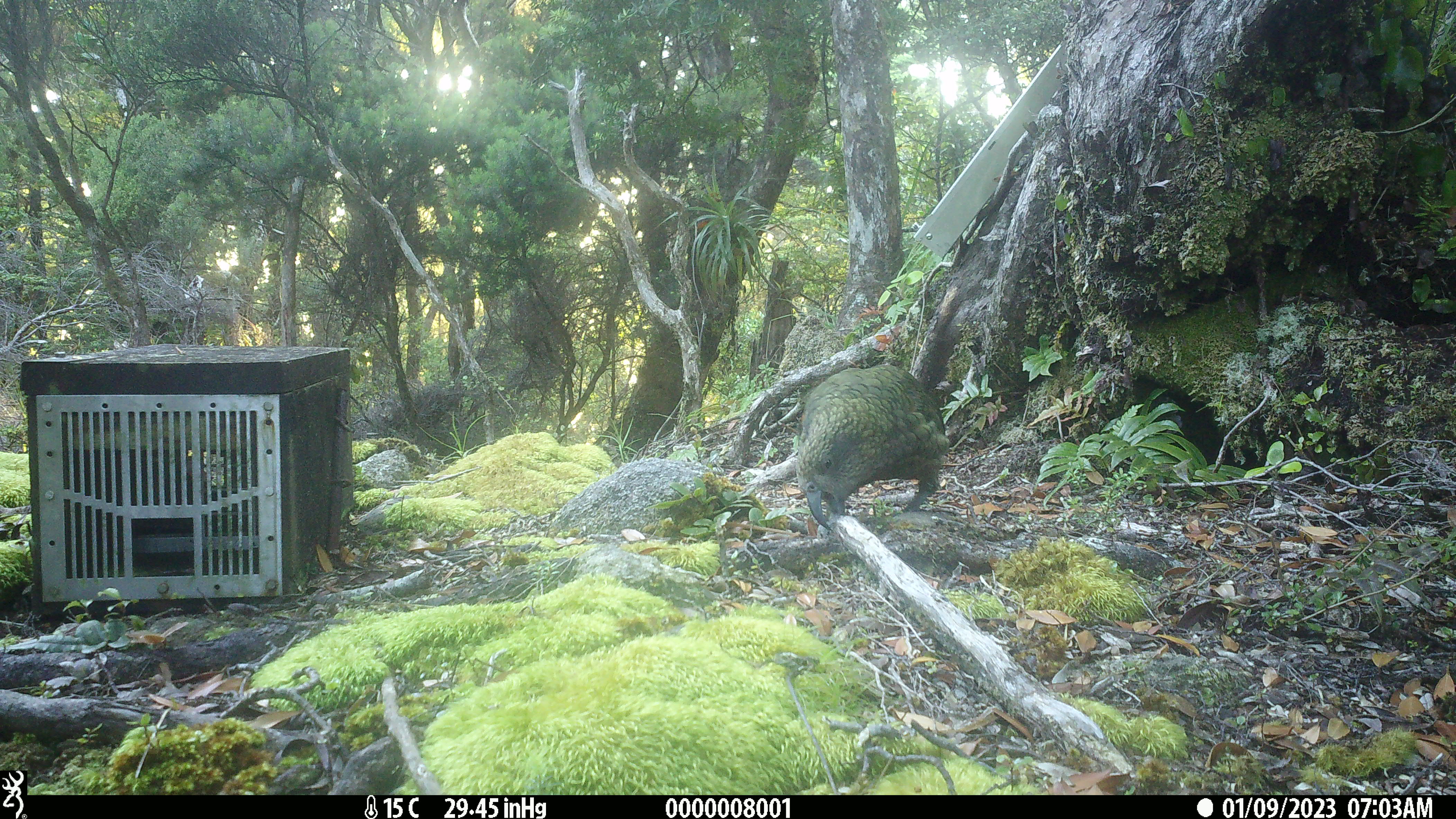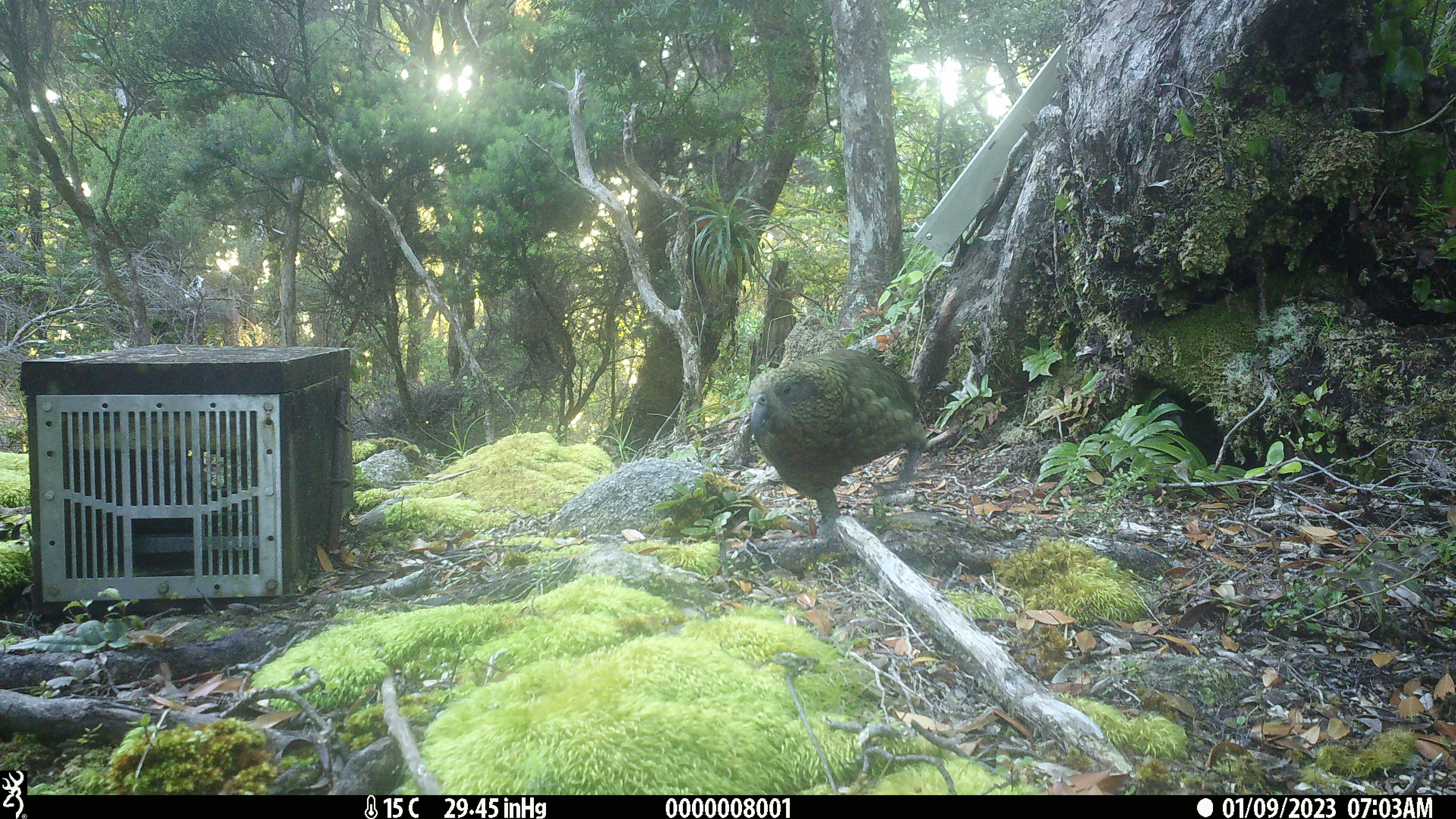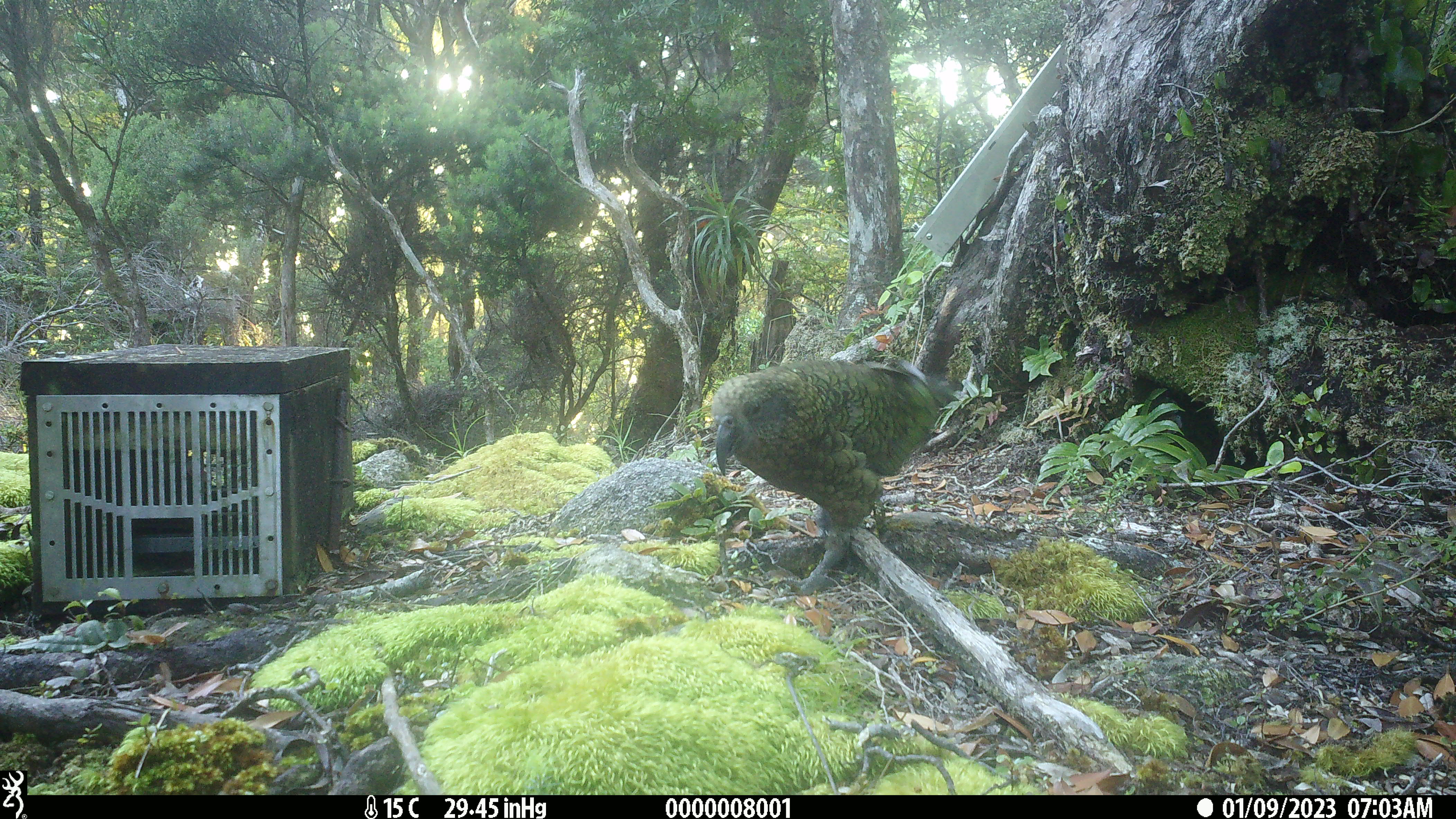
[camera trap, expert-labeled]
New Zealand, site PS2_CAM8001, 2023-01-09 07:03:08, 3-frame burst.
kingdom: Animalia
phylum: Chordata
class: Aves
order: Psittaciformes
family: Strigopidae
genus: Nestor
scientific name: Nestor notabilis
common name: kea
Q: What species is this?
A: Kea (Nestor notabilis).